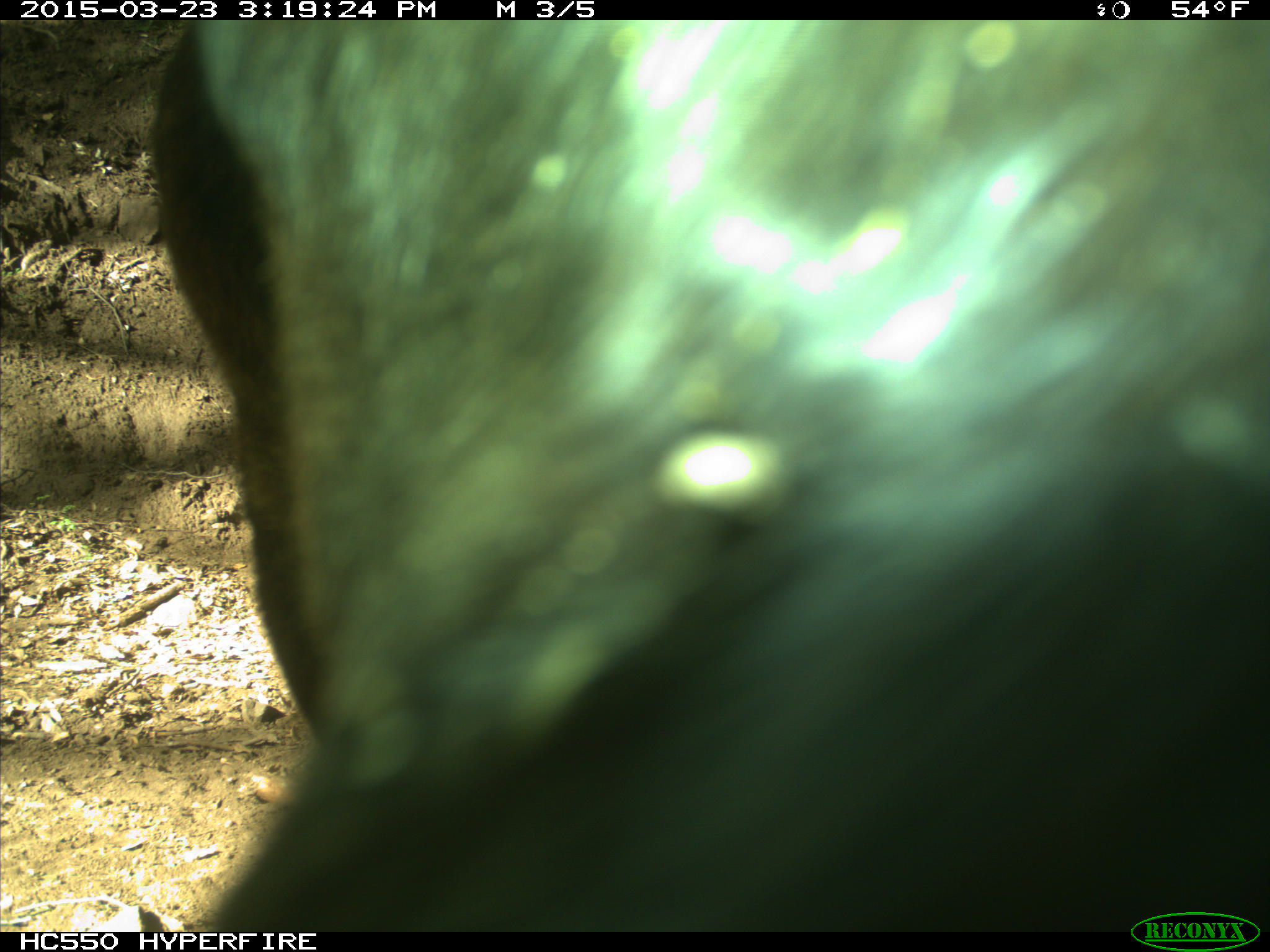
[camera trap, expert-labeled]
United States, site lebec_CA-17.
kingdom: Animalia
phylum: Chordata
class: Mammalia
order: Artiodactyla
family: Bovidae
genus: Bos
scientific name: Bos taurus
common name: domestic cow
Bos taurus (domestic cow).